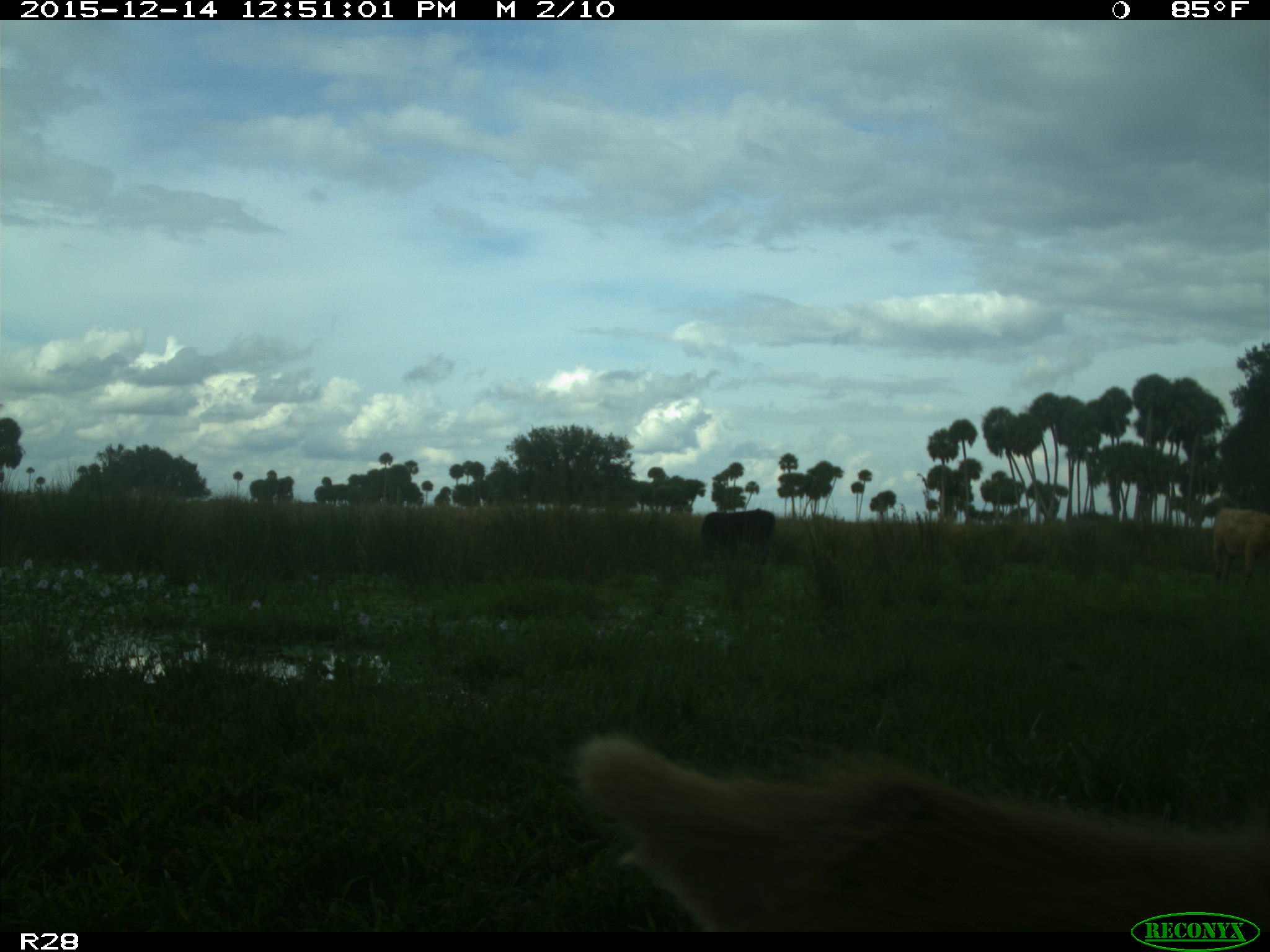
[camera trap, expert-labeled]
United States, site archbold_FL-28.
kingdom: Animalia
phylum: Chordata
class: Mammalia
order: Artiodactyla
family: Bovidae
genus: Bos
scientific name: Bos taurus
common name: domestic cow